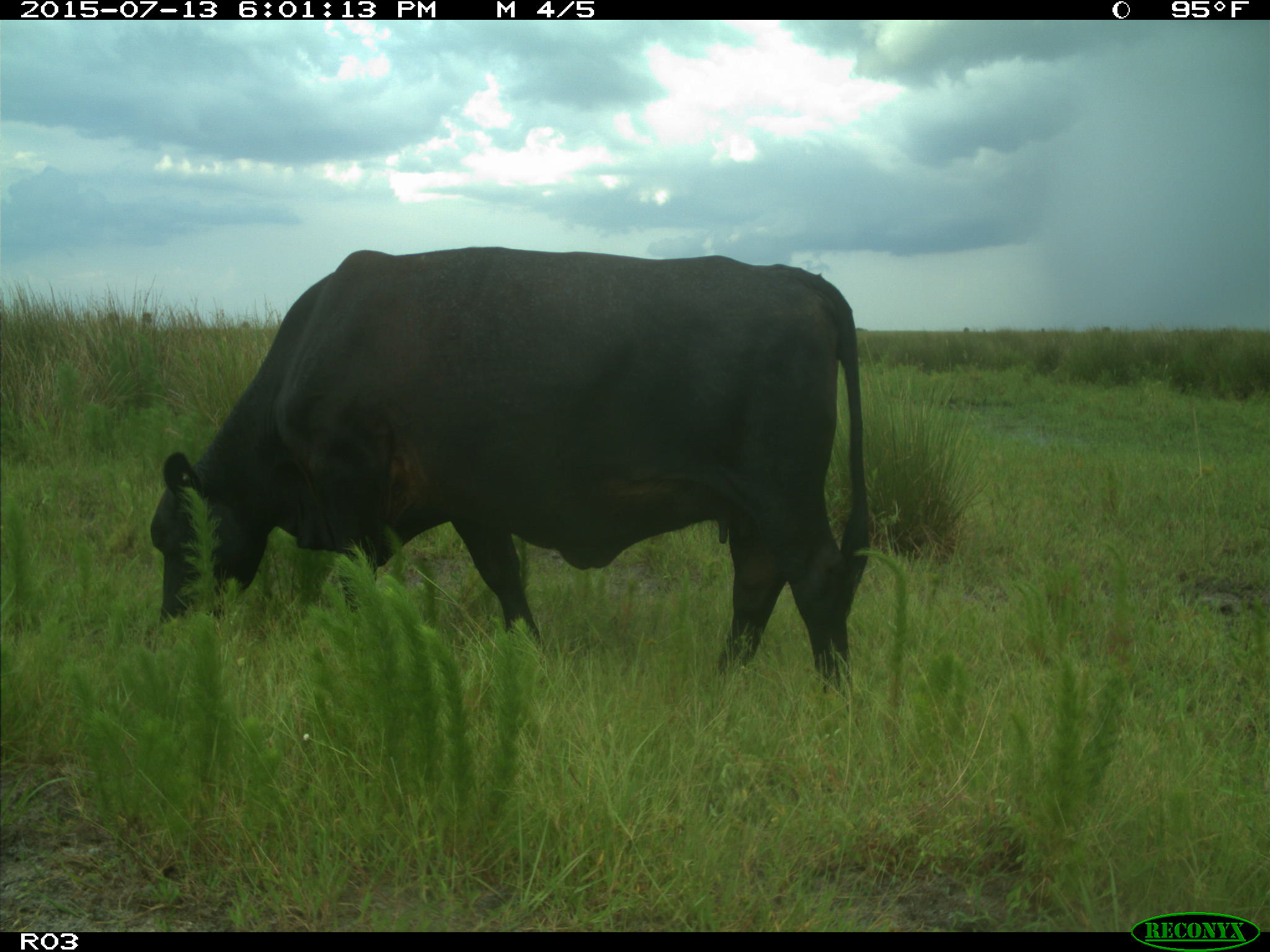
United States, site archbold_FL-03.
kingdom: Animalia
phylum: Chordata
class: Mammalia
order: Artiodactyla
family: Bovidae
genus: Bos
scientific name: Bos taurus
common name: domestic cow